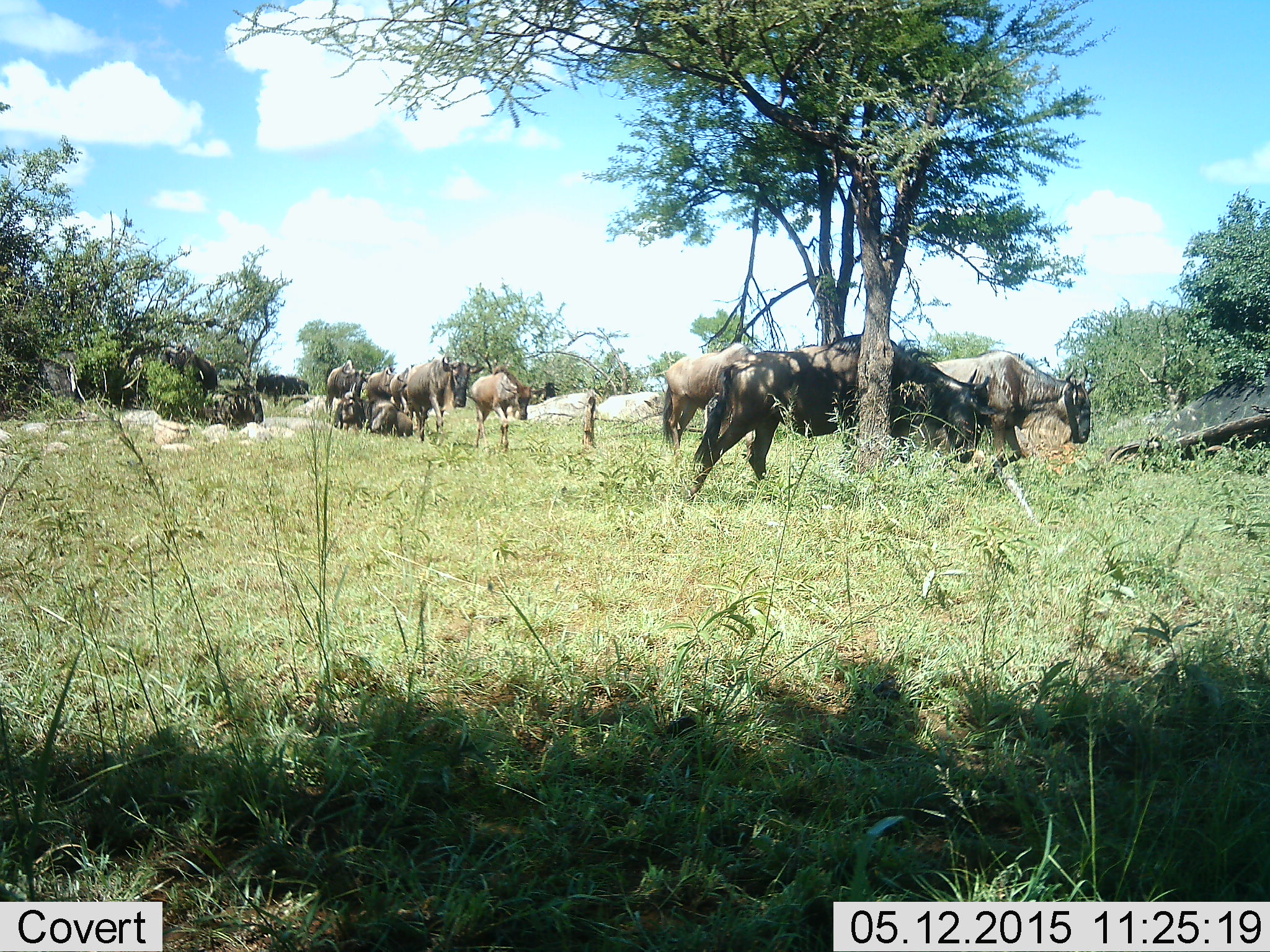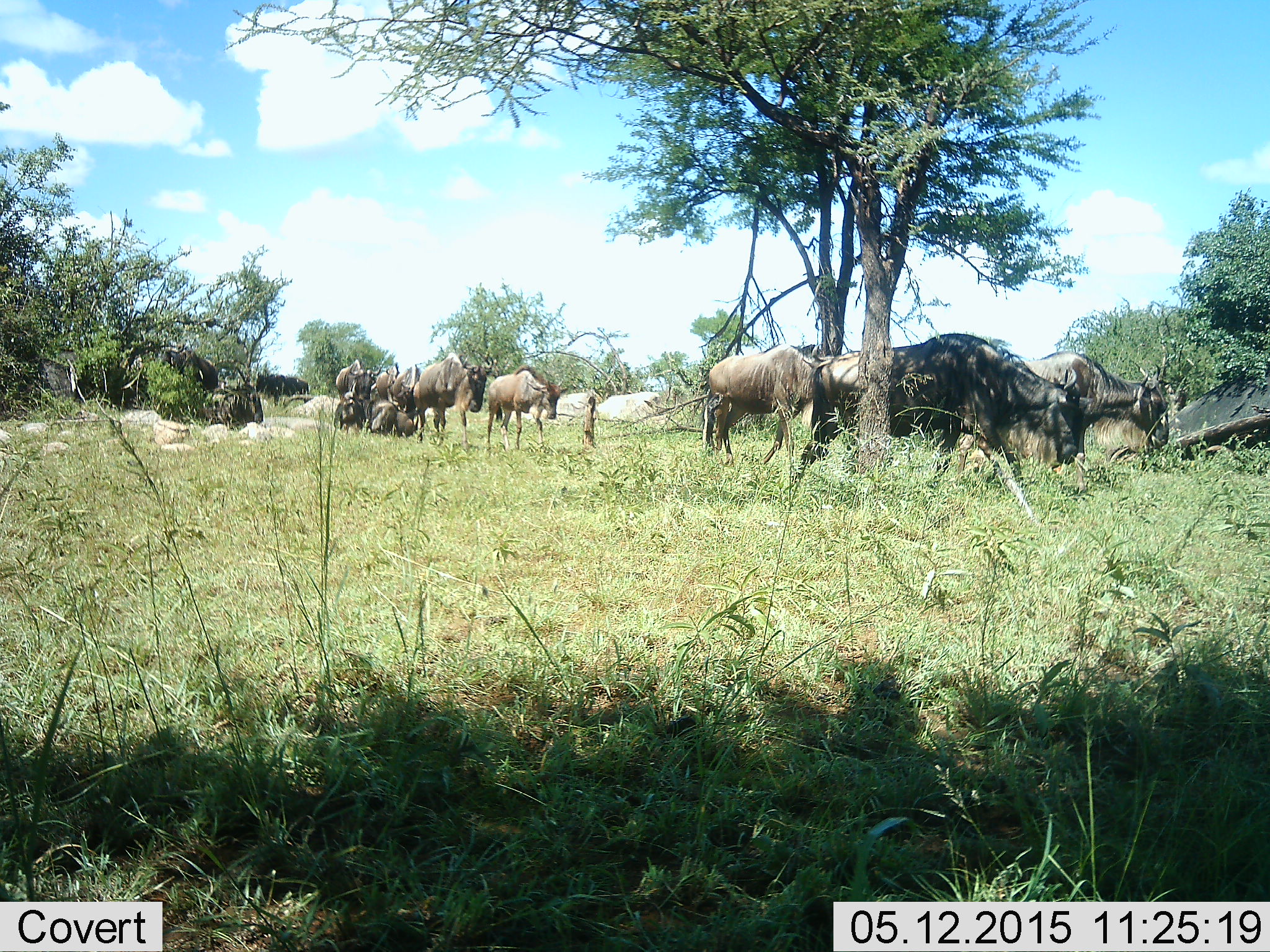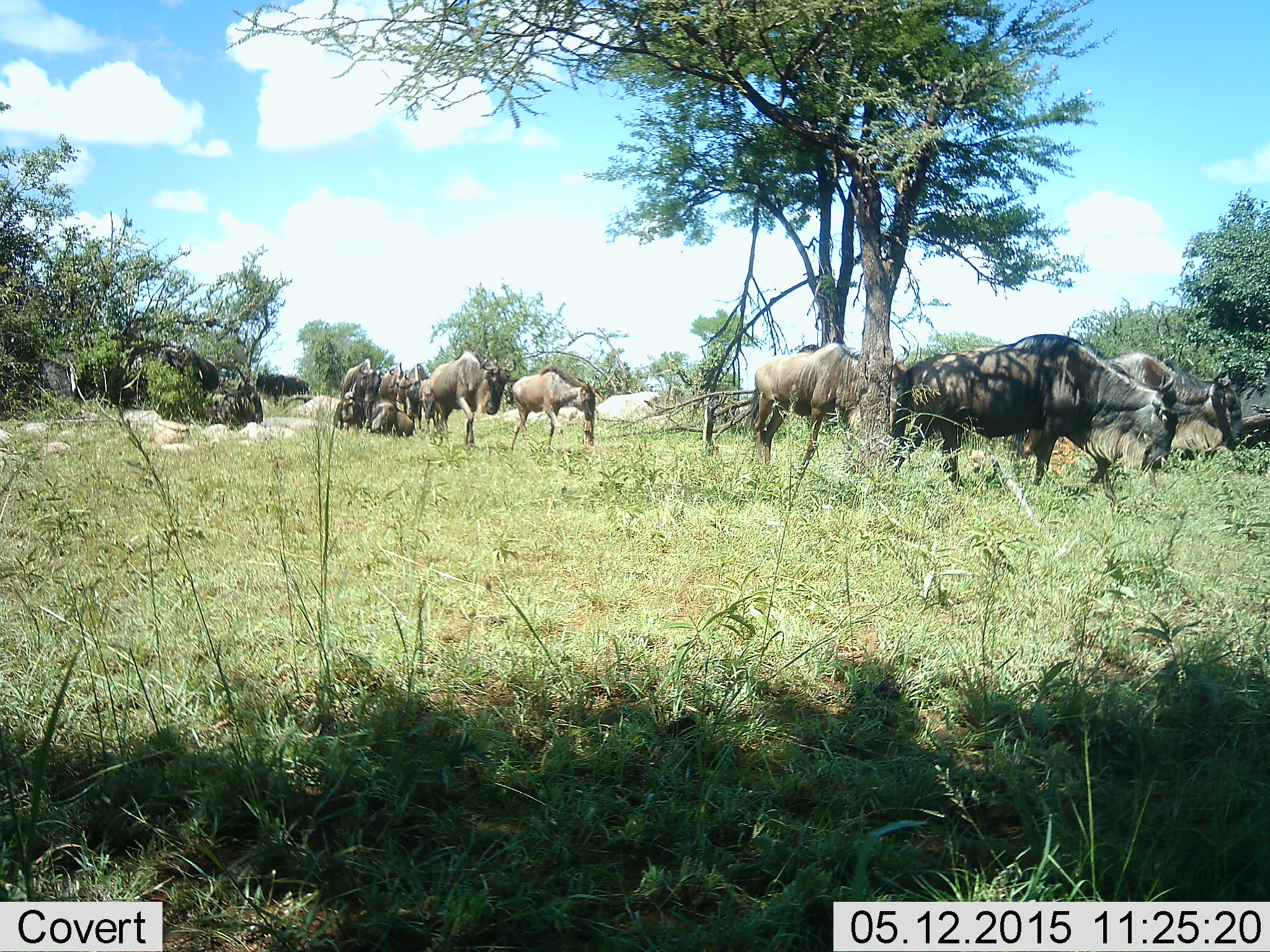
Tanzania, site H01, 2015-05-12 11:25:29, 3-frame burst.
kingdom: Animalia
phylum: Chordata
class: Mammalia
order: Artiodactyla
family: Bovidae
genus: Connochaetes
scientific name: Connochaetes taurinus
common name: blue wildebeest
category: wildebeest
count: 11-50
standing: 20%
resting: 60%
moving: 100%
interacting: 20%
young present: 20%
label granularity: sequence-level